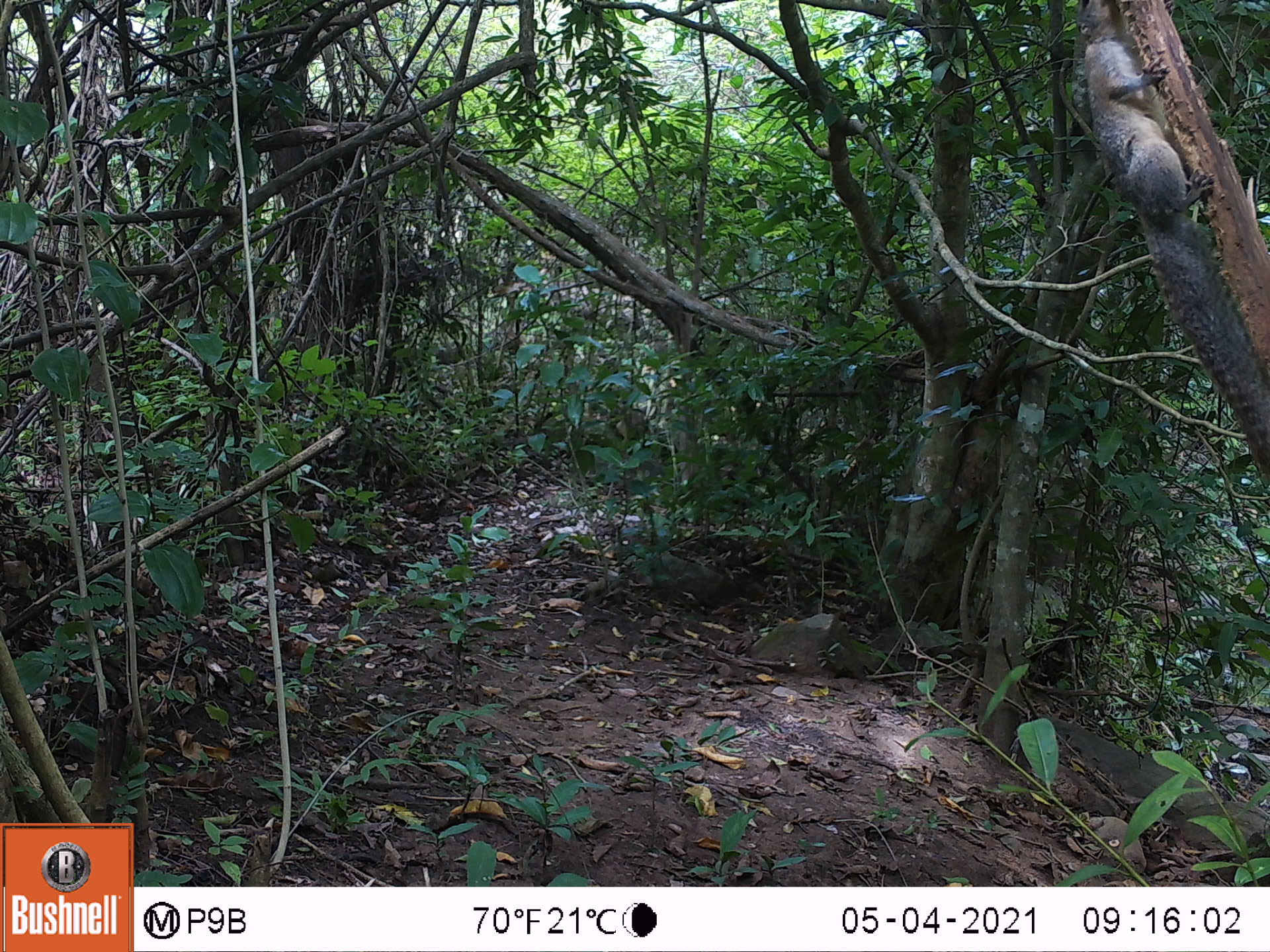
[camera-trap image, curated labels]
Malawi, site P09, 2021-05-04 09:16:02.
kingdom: Animalia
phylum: Chordata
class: Mammalia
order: Rodentia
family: Sciuridae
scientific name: Sciuridae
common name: squirrel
Squirrel (Sciuridae), count 1.